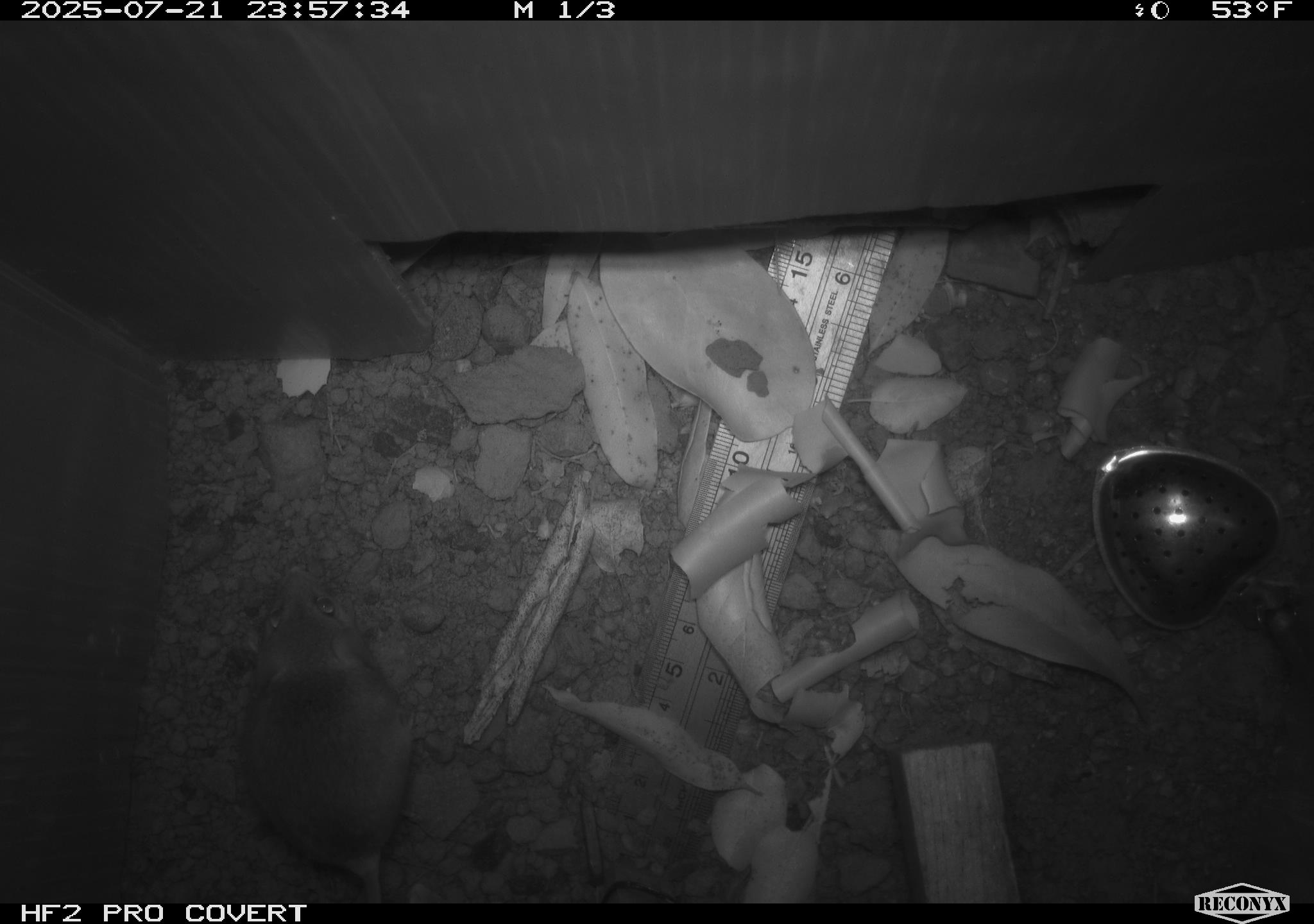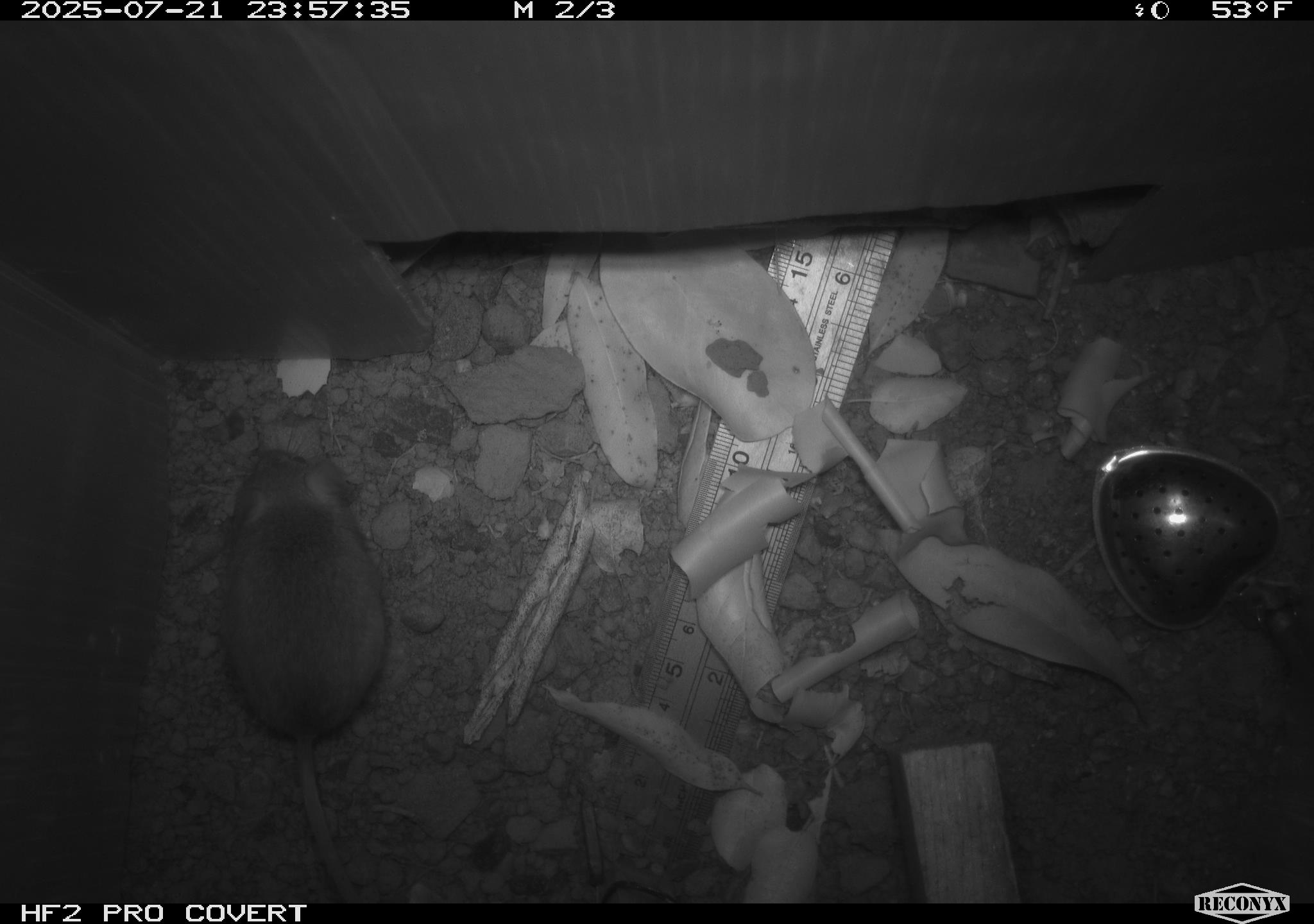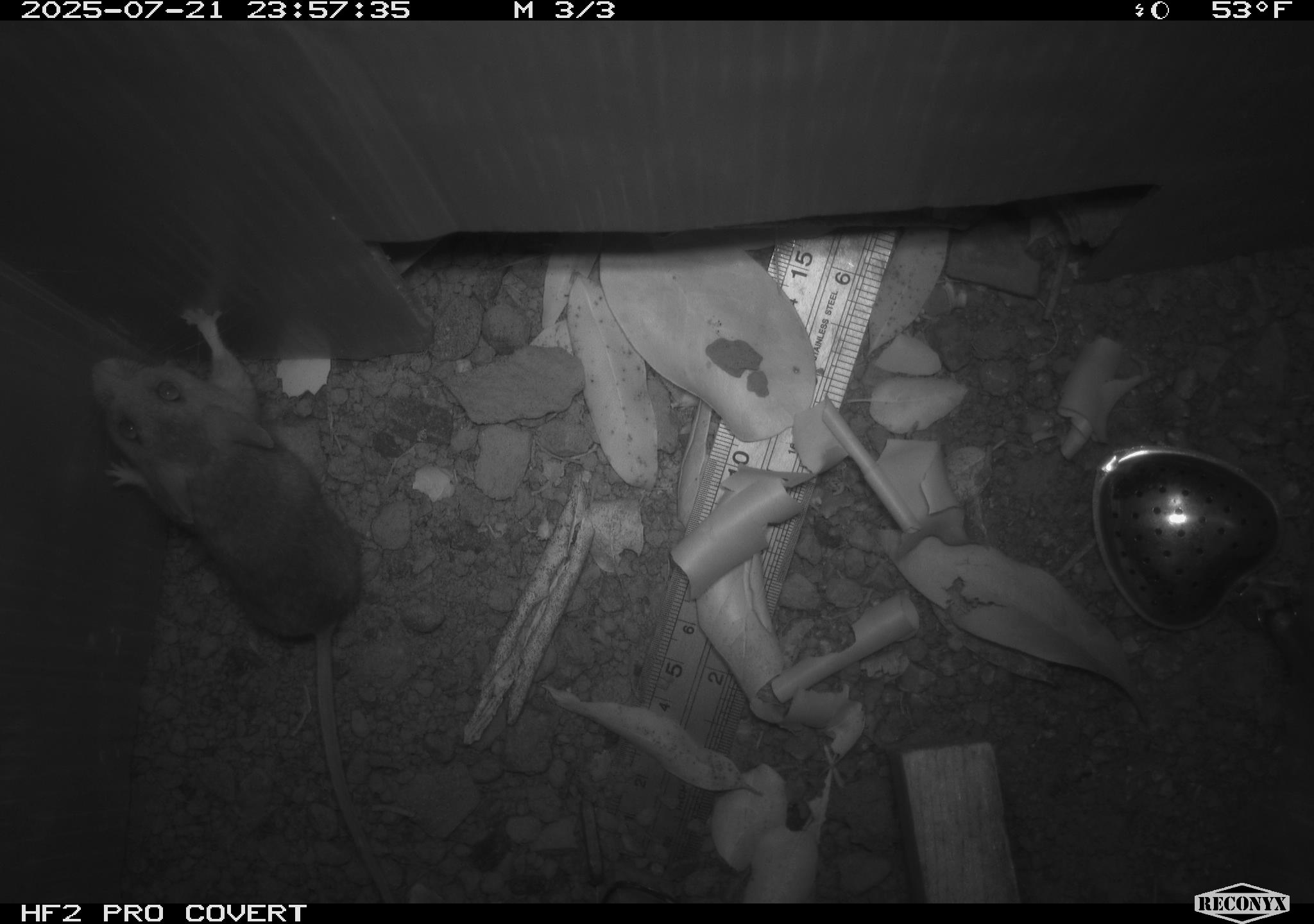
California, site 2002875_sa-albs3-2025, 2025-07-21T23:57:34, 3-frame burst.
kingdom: Animalia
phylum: Chordata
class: Mammalia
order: Rodentia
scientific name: Rodentia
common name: mouse species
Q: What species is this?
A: Mouse species (Rodentia).